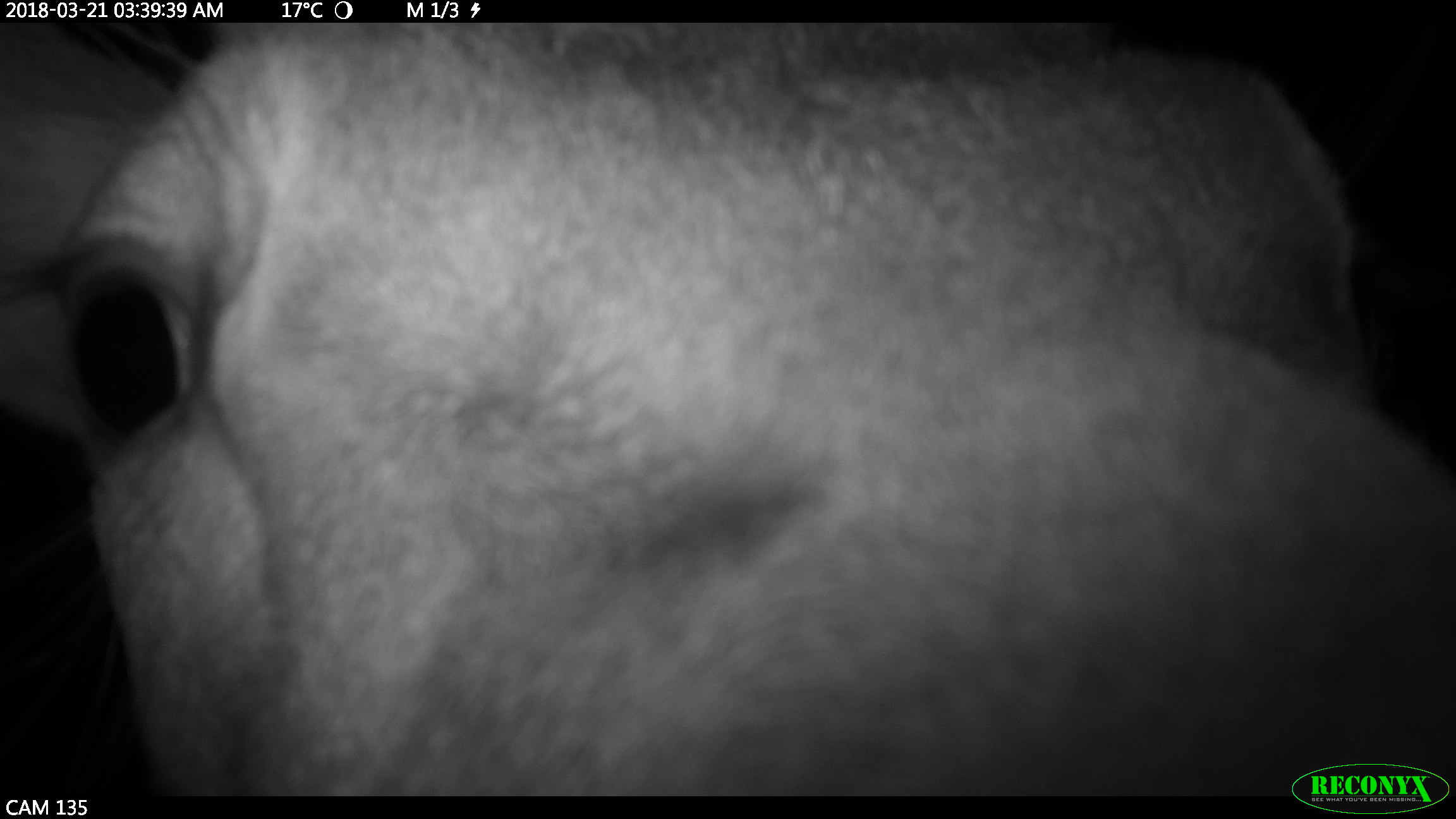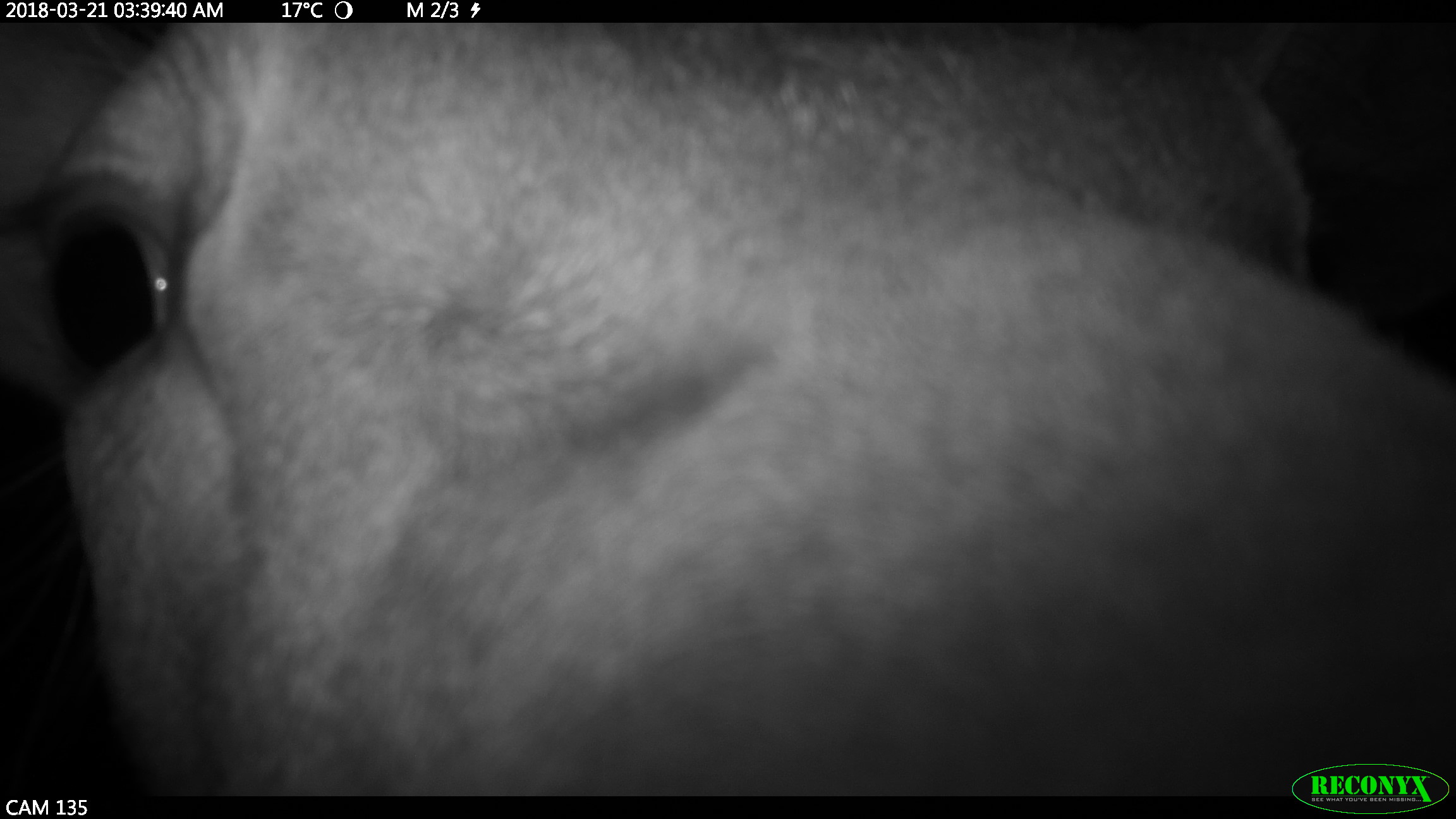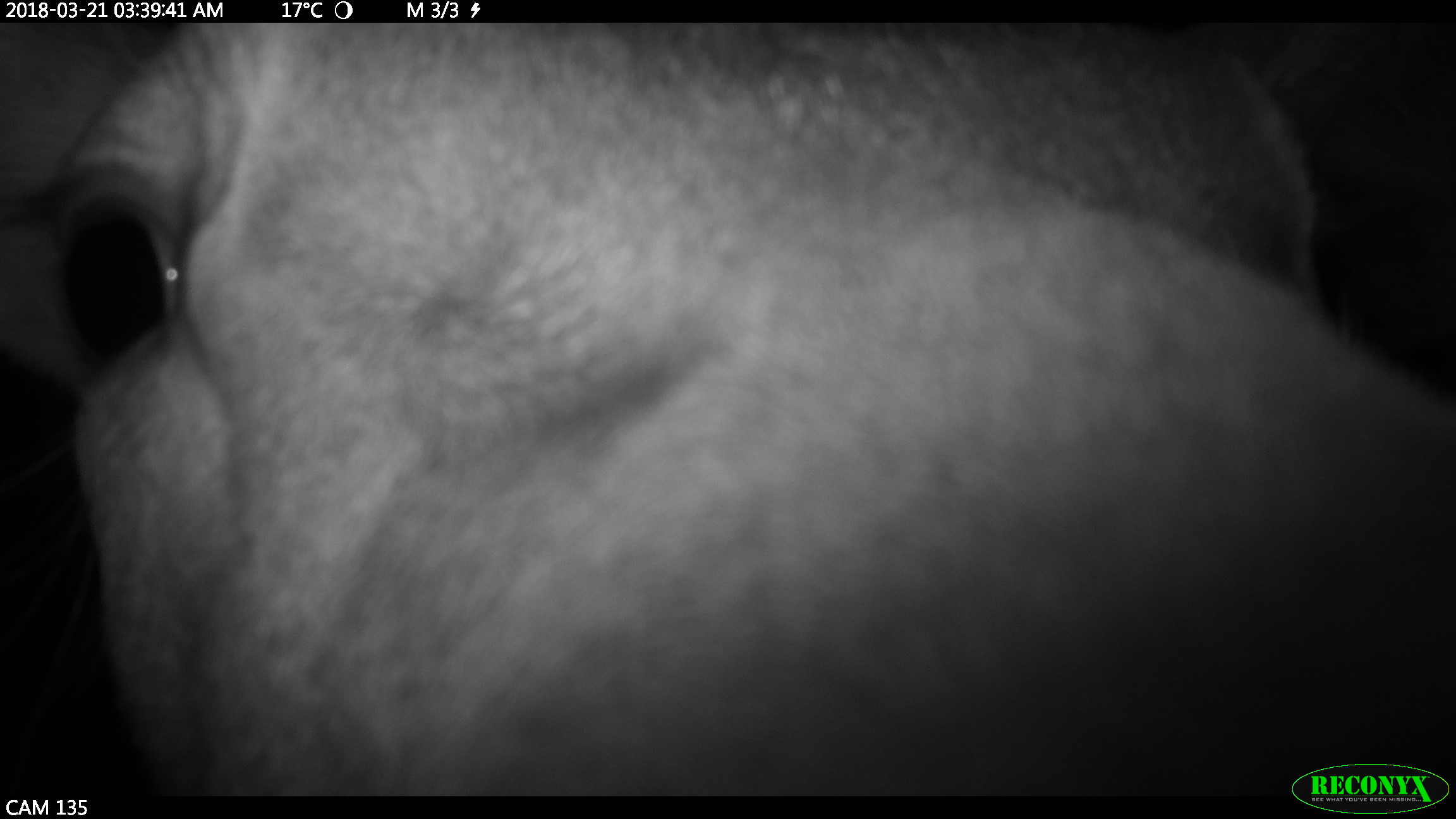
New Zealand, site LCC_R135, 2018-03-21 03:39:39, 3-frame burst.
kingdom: Animalia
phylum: Chordata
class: Mammalia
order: Artiodactyla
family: Cervidae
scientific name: Cervidae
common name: deer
Deer (Cervidae).